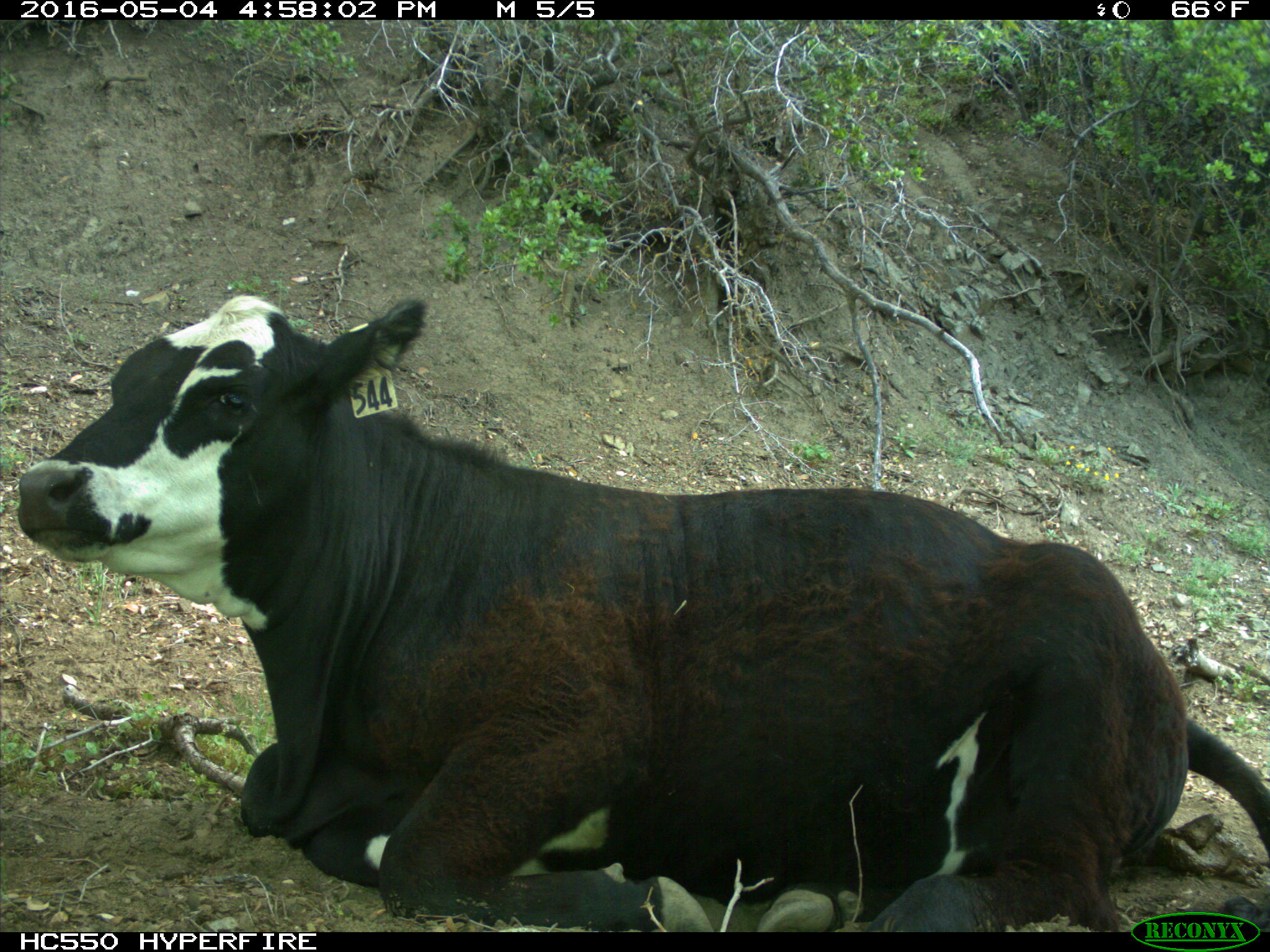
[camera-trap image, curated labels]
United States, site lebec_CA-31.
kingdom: Animalia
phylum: Chordata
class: Mammalia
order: Artiodactyla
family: Bovidae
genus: Bos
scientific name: Bos taurus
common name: domestic cow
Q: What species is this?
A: Bos taurus (domestic cow).